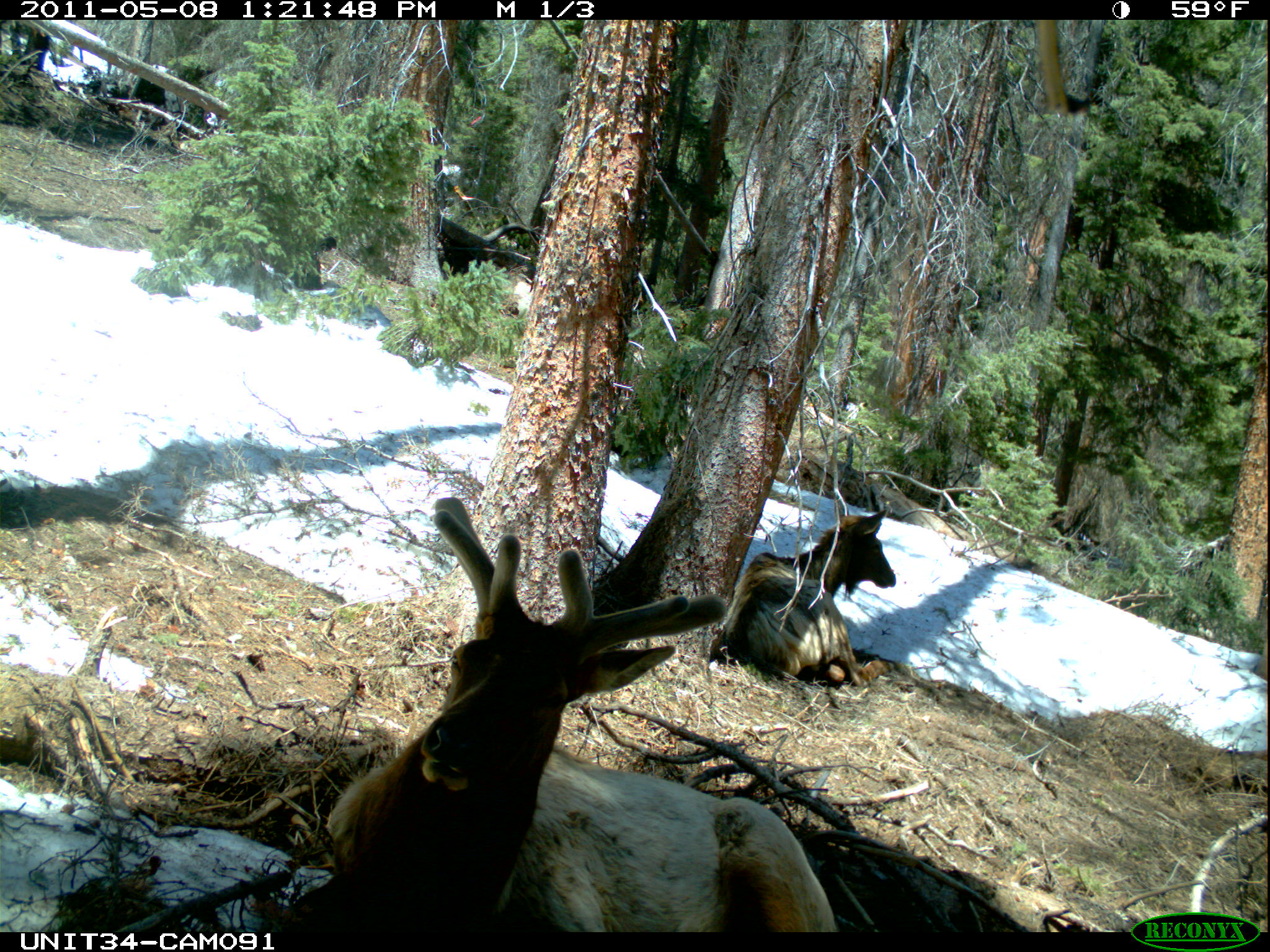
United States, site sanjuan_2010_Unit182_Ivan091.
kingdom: Animalia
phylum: Chordata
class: Mammalia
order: Artiodactyla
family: Cervidae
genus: Cervus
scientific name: Cervus elaphus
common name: red deer